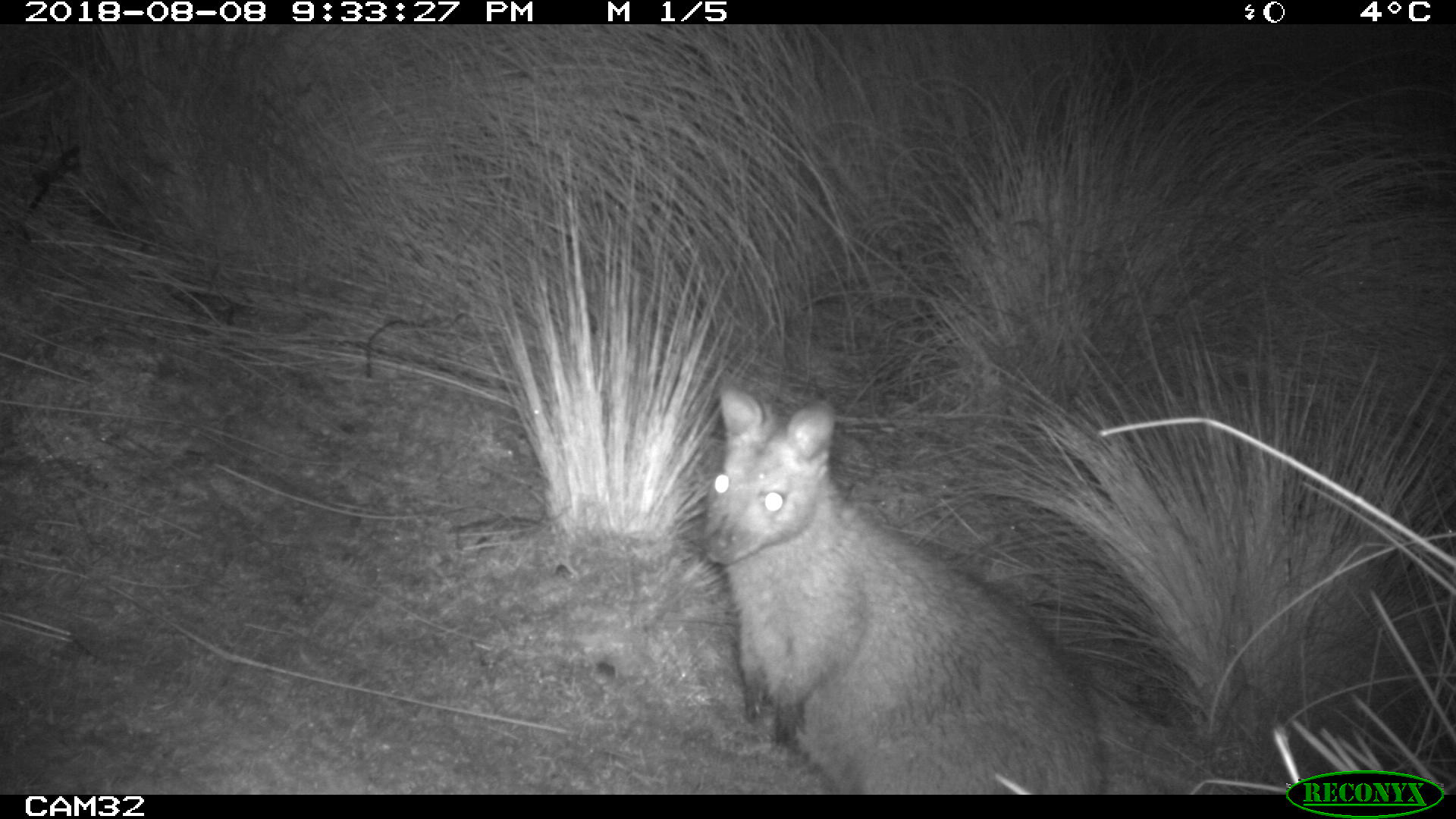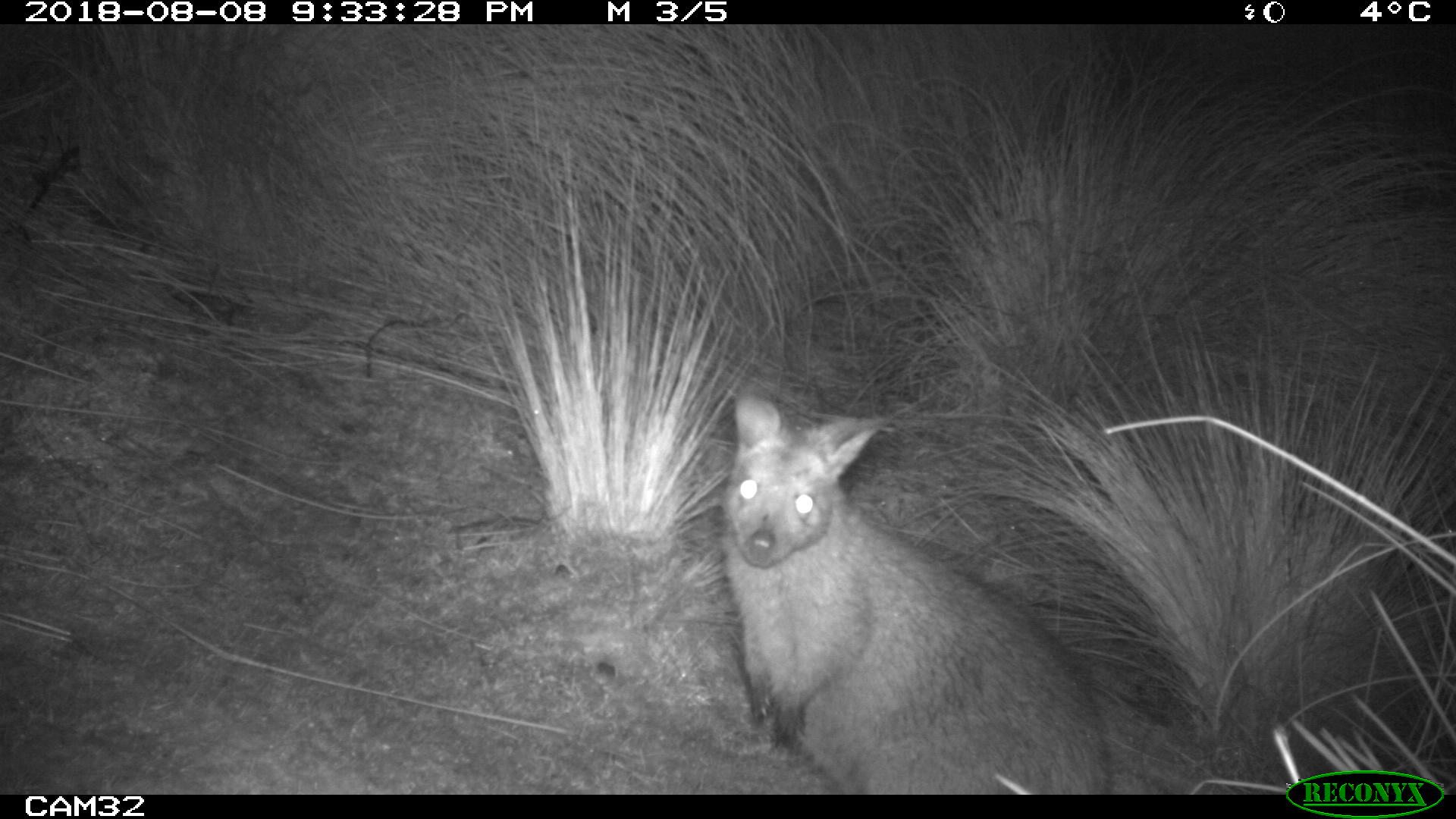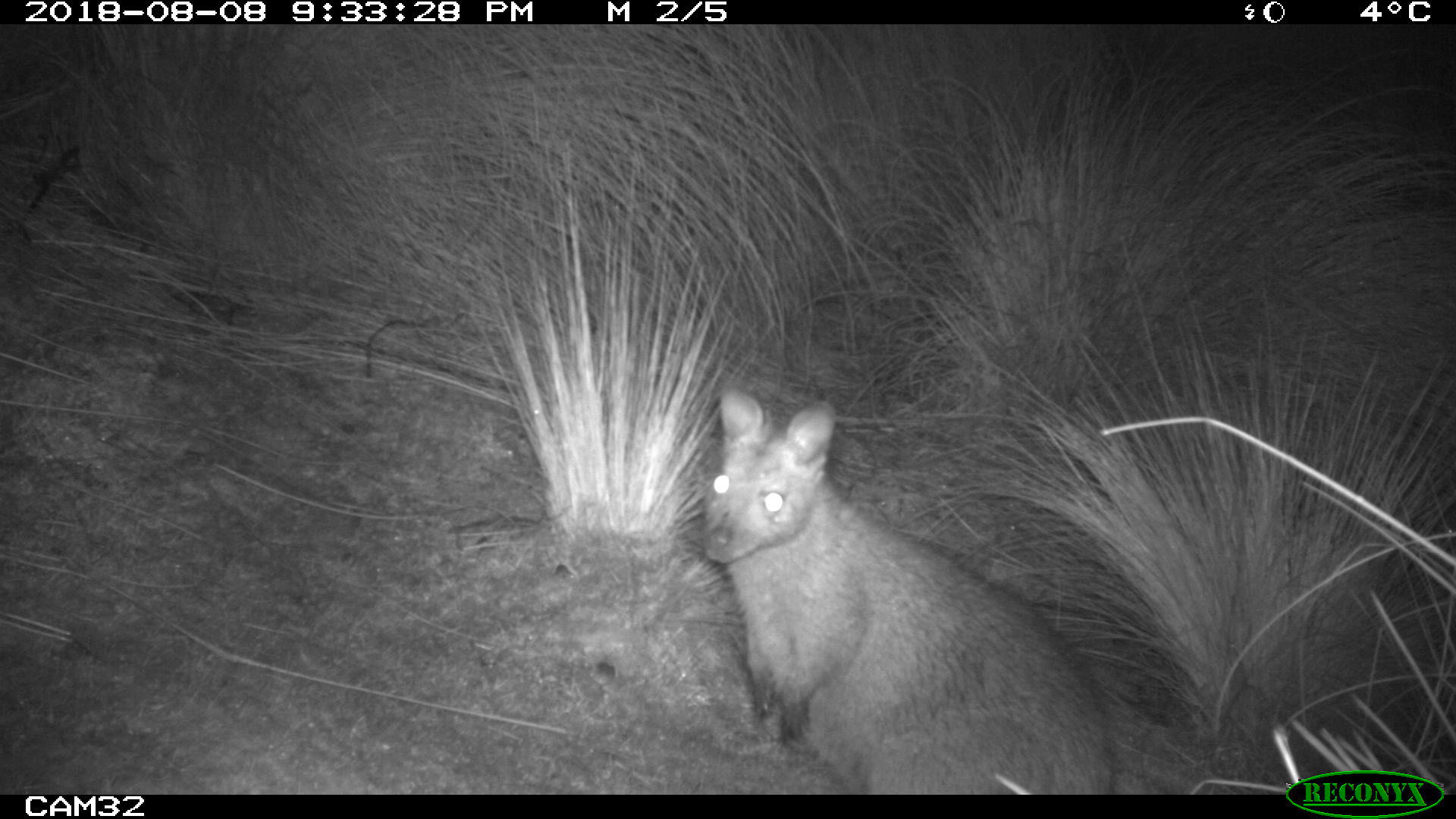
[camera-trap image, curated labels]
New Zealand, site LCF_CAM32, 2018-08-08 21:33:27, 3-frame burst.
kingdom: Animalia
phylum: Chordata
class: Mammalia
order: Diprotodontia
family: Macropodidae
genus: Notamacropus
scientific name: Notamacropus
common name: wallaby